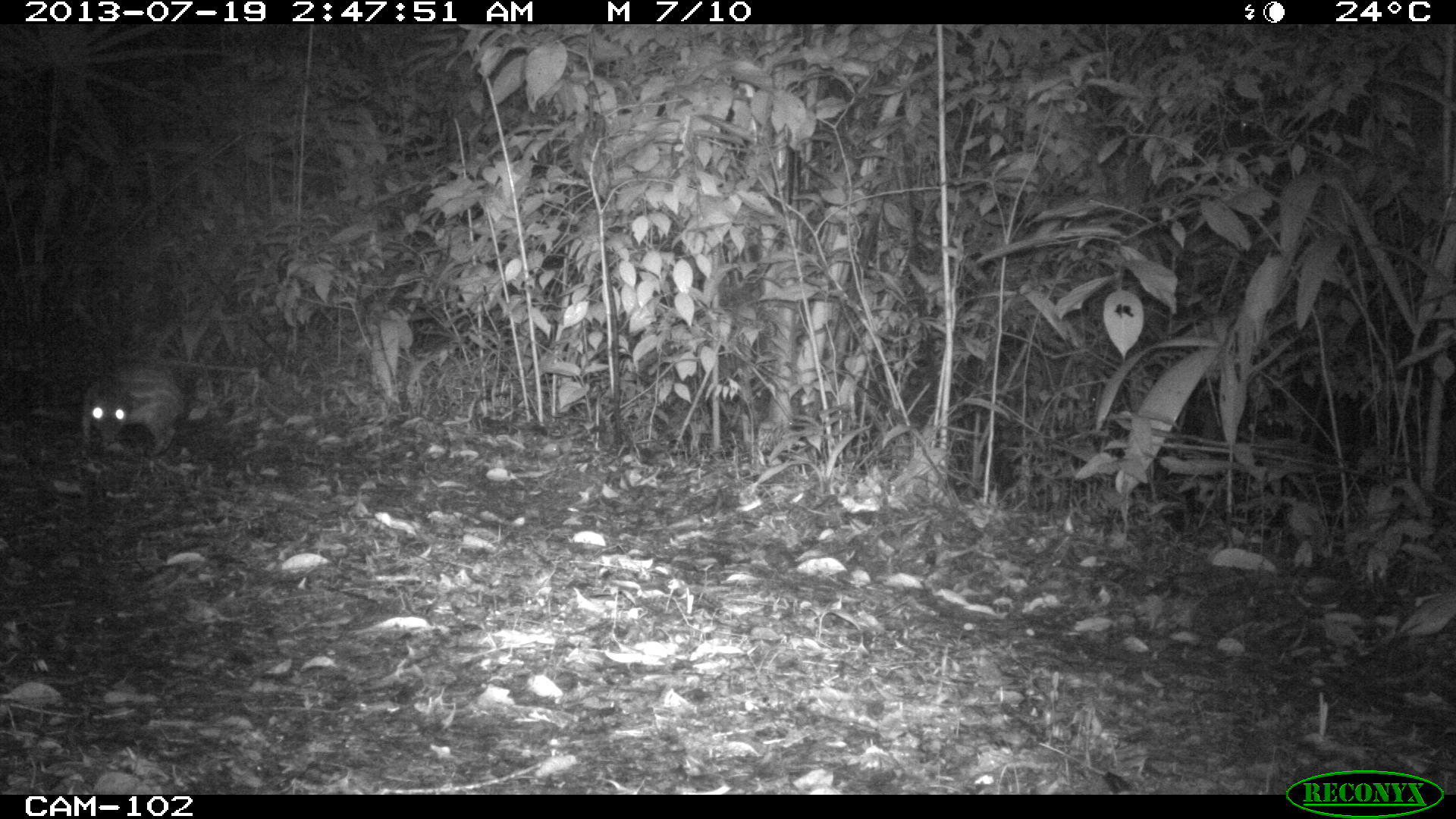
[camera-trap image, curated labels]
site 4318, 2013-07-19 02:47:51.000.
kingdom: Animalia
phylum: Chordata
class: Mammalia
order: Rodentia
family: Cuniculidae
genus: Cuniculus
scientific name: Cuniculus paca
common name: lowland paca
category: agouti paca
Agouti paca (lowland paca) (Cuniculus paca), count 1.